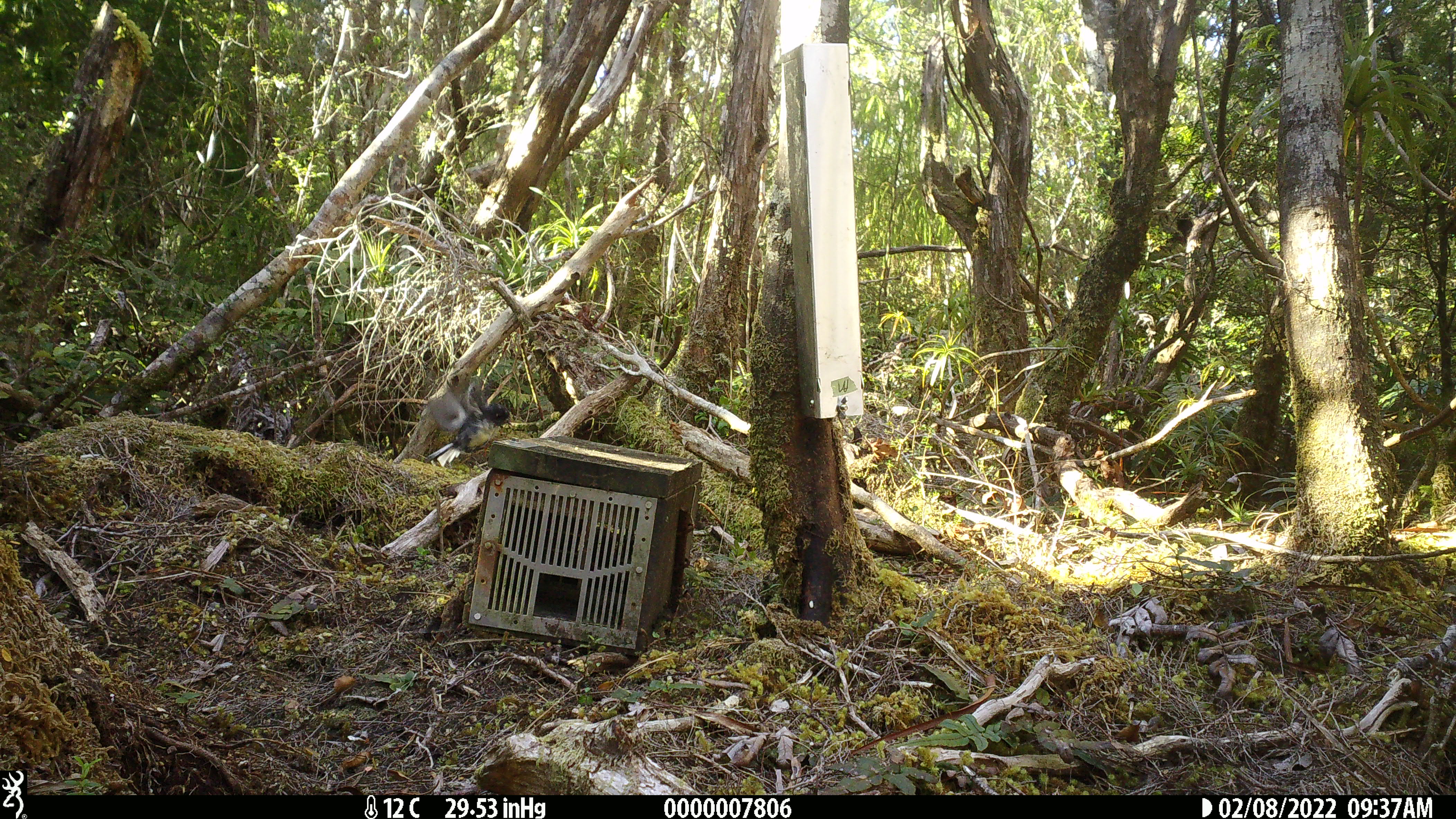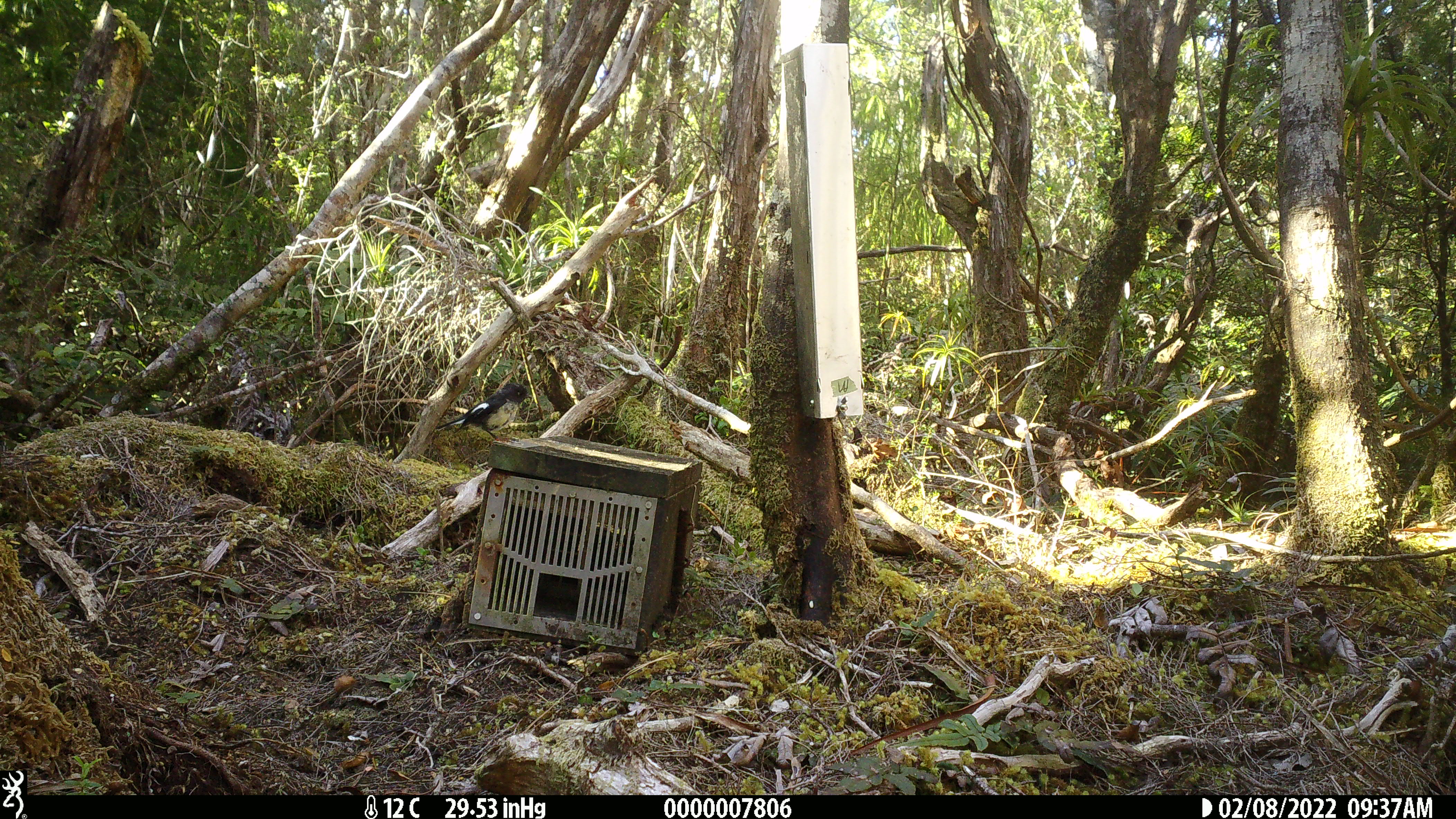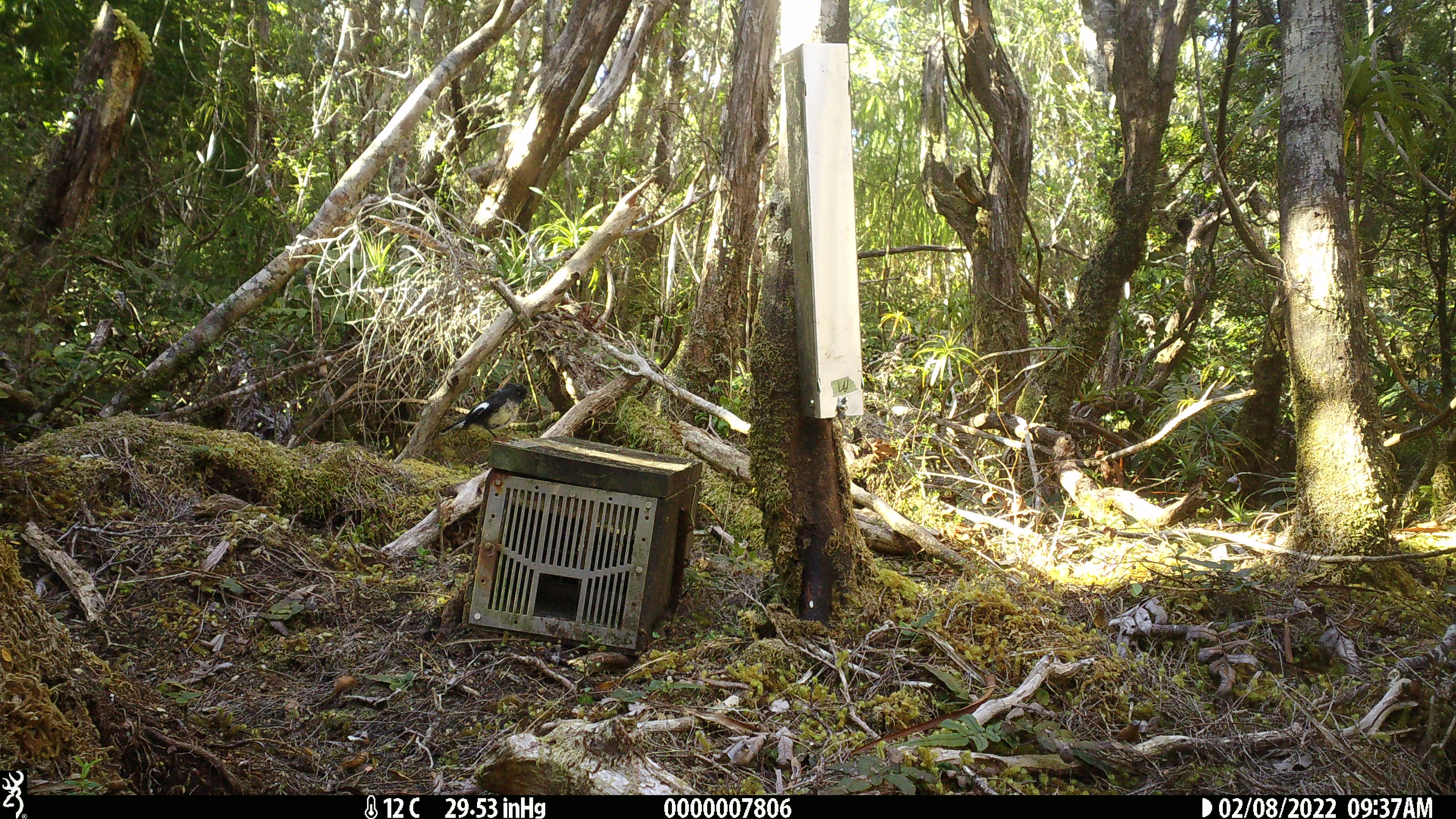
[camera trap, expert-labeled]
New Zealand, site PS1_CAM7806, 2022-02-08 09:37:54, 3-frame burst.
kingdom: Animalia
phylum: Chordata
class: Aves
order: Passeriformes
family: Petroicidae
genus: Petroica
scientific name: Petroica macrocephala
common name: tomtit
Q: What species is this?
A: Tomtit (Petroica macrocephala).